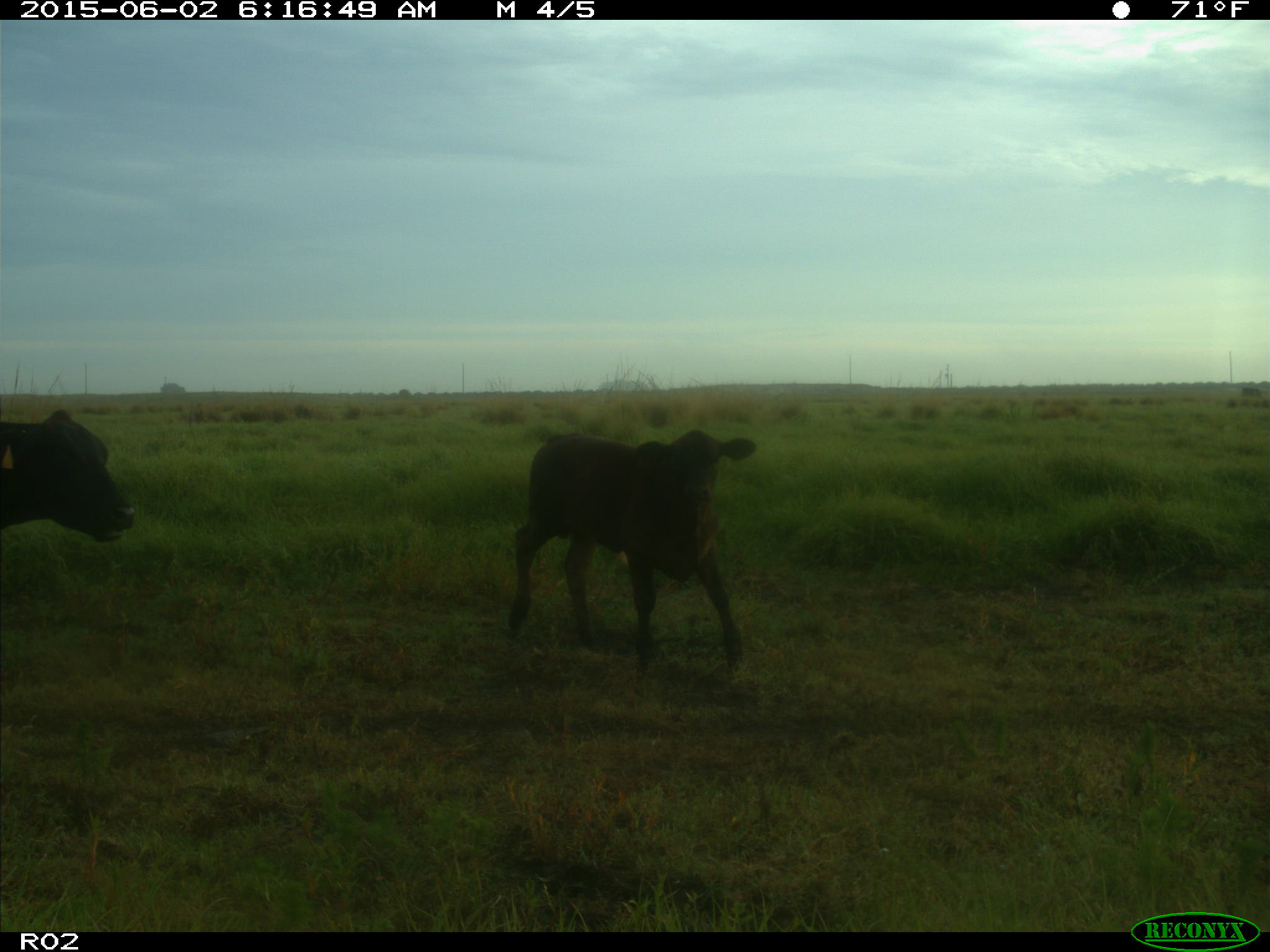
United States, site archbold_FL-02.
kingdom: Animalia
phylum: Chordata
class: Mammalia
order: Artiodactyla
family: Bovidae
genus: Bos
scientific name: Bos taurus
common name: domestic cow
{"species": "Bos taurus (domestic cow)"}